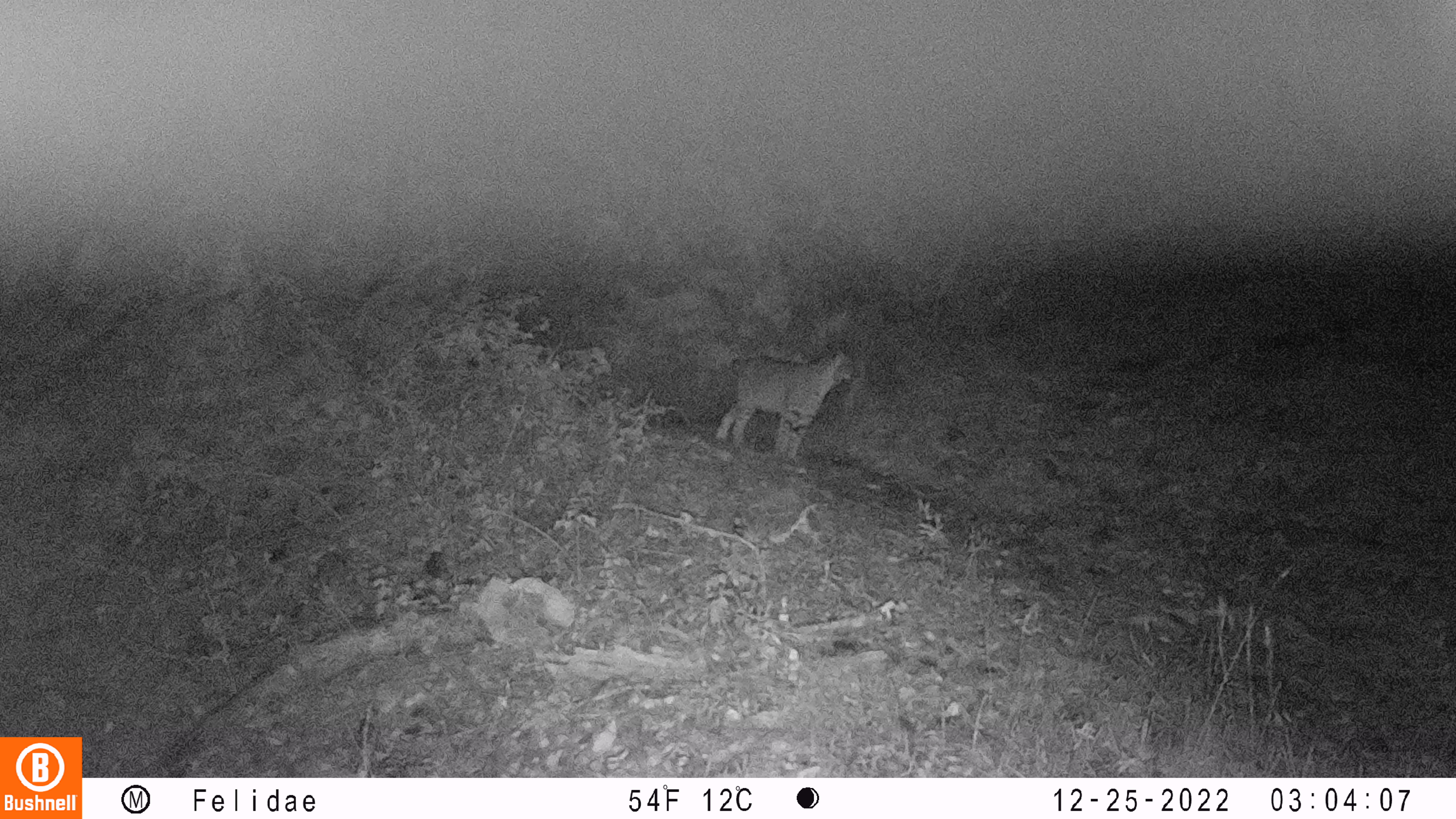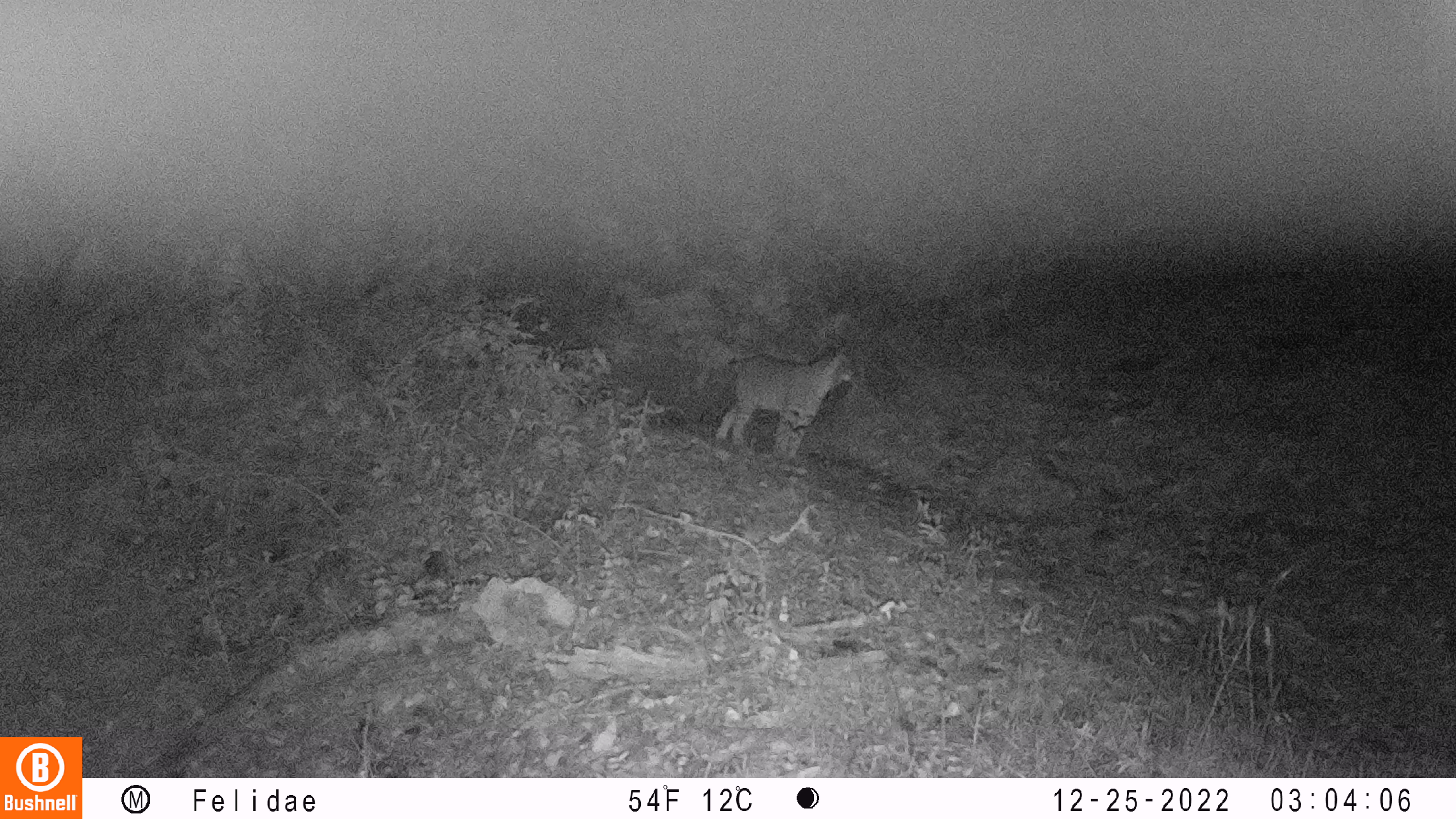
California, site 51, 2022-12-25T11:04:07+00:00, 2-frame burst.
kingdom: Animalia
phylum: Chordata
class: Mammalia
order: Carnivora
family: Felidae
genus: Lynx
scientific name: Lynx rufus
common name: bobcat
Bobcat (Lynx rufus).